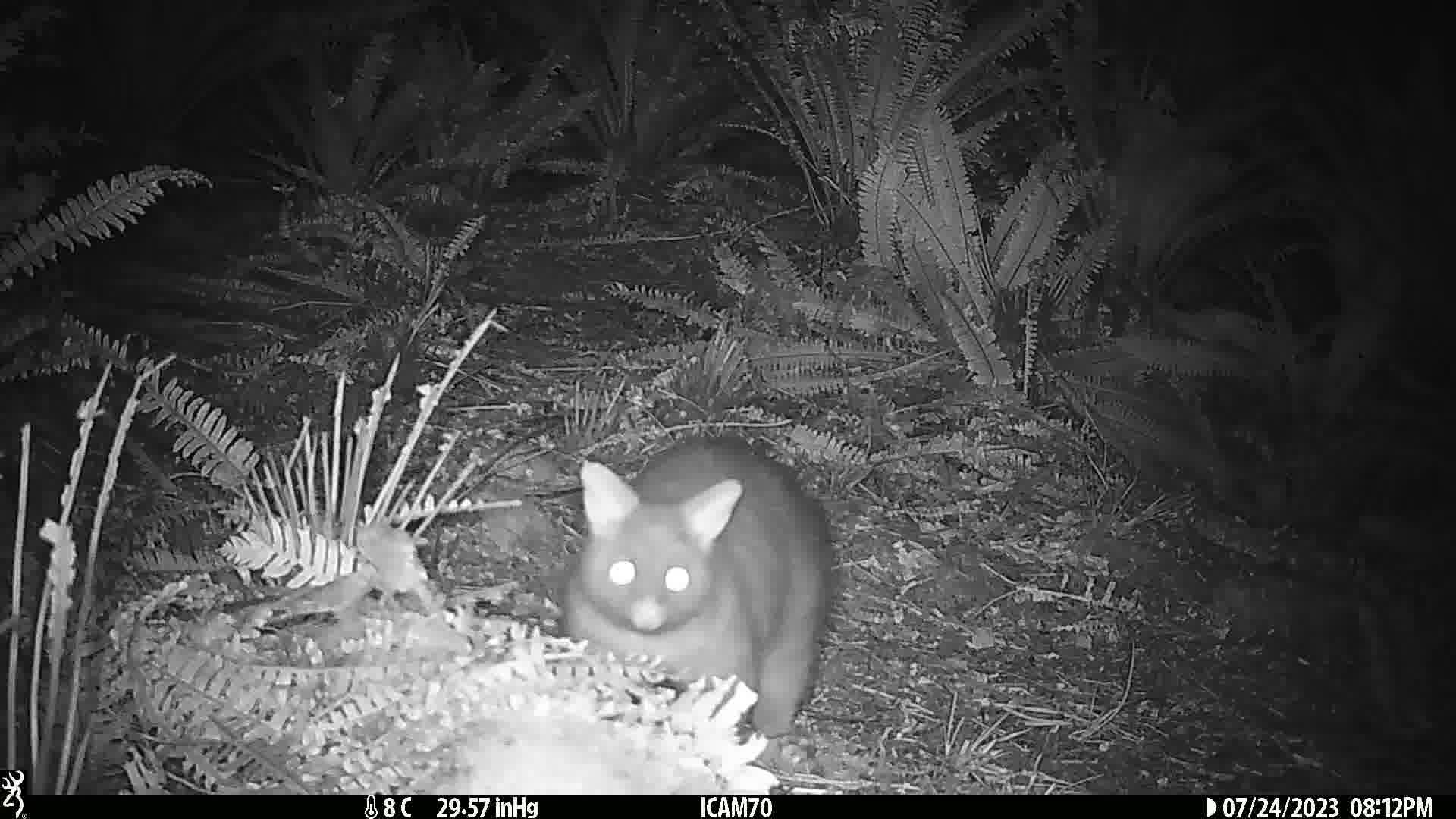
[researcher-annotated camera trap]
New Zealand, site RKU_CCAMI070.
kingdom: Animalia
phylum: Chordata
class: Mammalia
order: Diprotodontia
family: Phalangeridae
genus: Trichosurus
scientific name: Trichosurus vulpecula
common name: common brushtail possum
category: possum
Possum (common brushtail possum) (Trichosurus vulpecula).